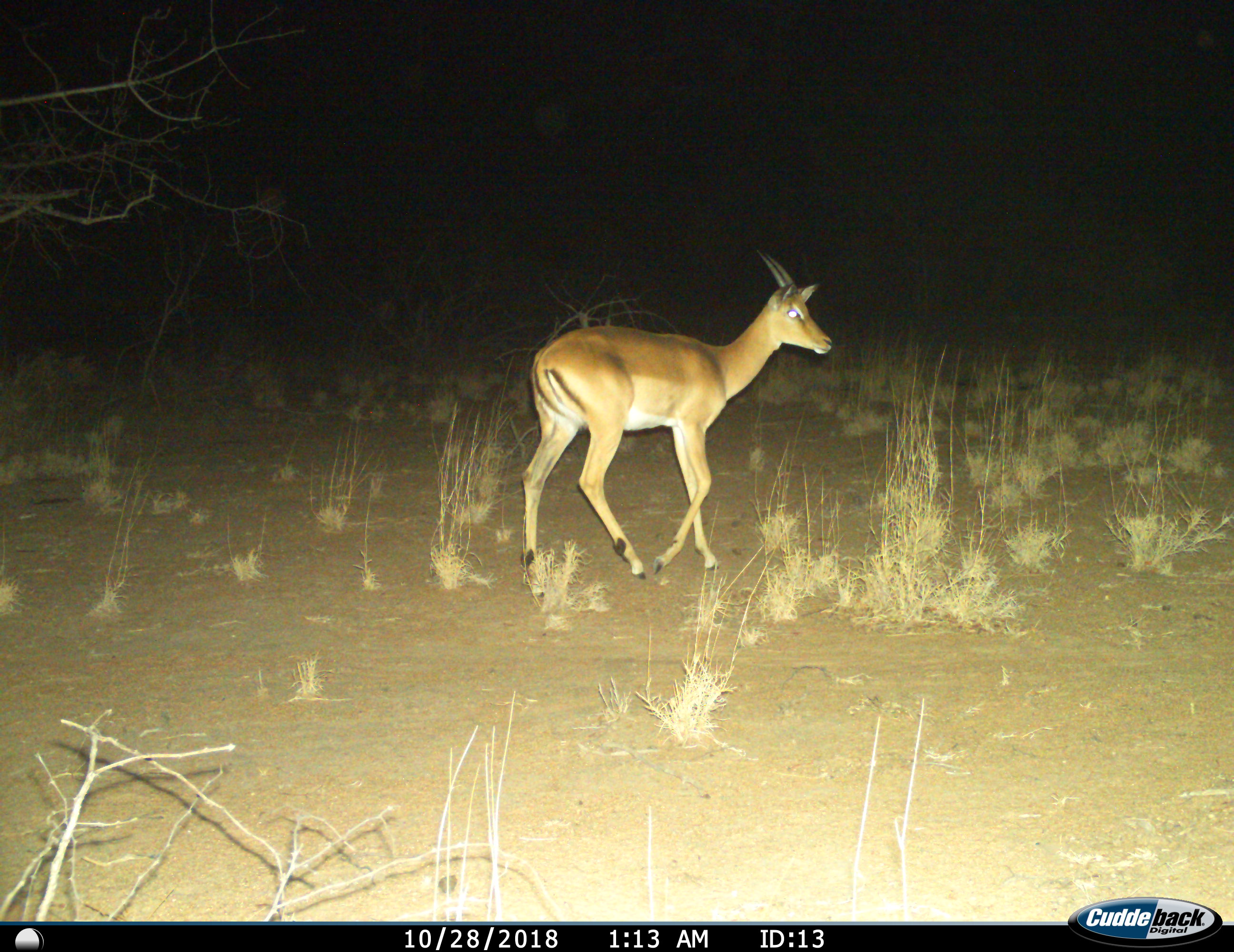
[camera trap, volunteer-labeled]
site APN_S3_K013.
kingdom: Animalia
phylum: Chordata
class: Mammalia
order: Artiodactyla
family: Bovidae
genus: Aepyceros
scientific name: Aepyceros melampus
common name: impala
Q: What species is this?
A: Impala (Aepyceros melampus).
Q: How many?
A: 1.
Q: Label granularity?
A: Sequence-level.